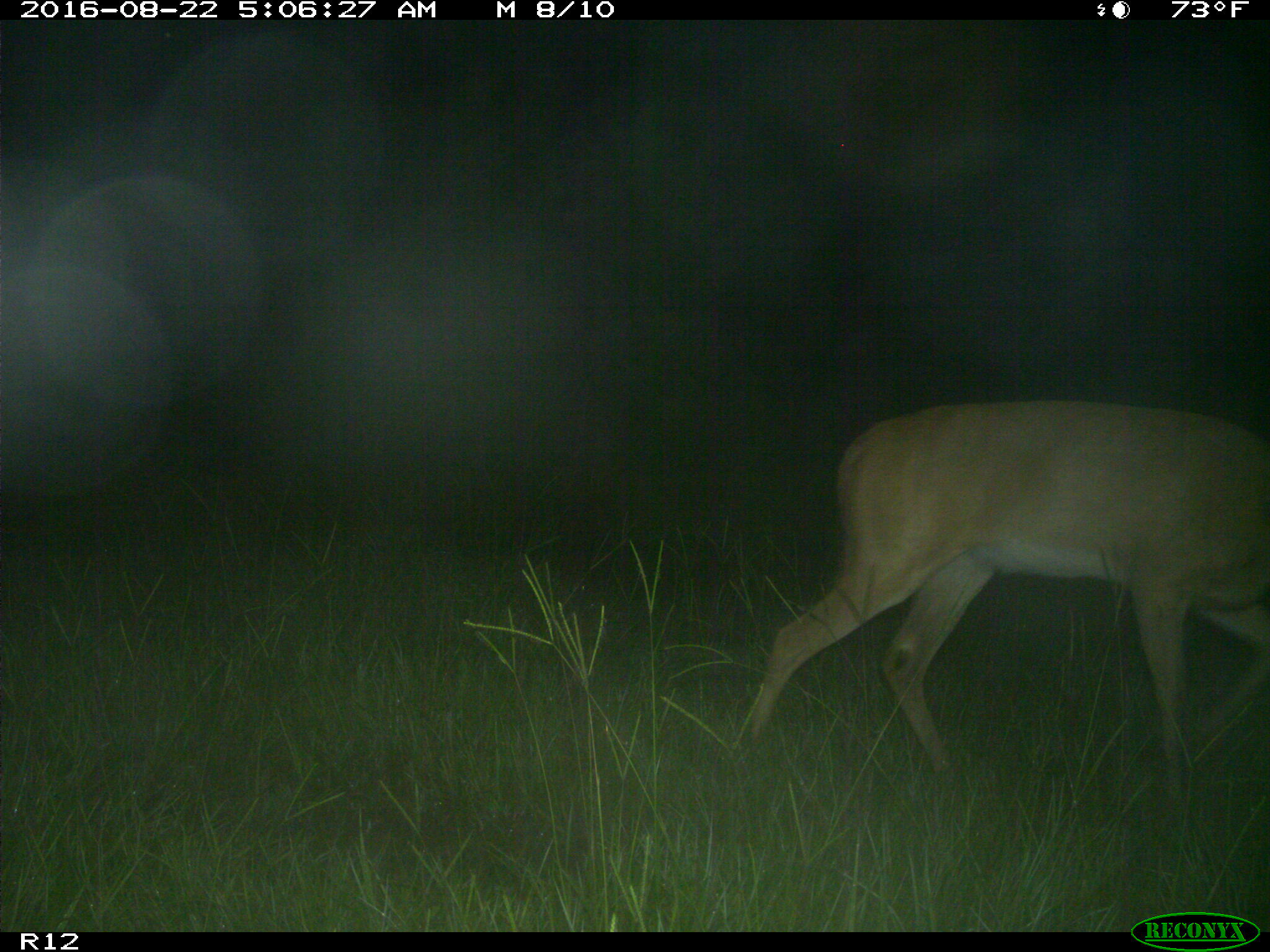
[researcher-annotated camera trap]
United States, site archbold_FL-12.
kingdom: Animalia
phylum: Chordata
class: Mammalia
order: Artiodactyla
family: Cervidae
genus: Odocoileus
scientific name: Odocoileus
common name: deer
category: unidentified deer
Unidentified deer (deer) (Odocoileus).